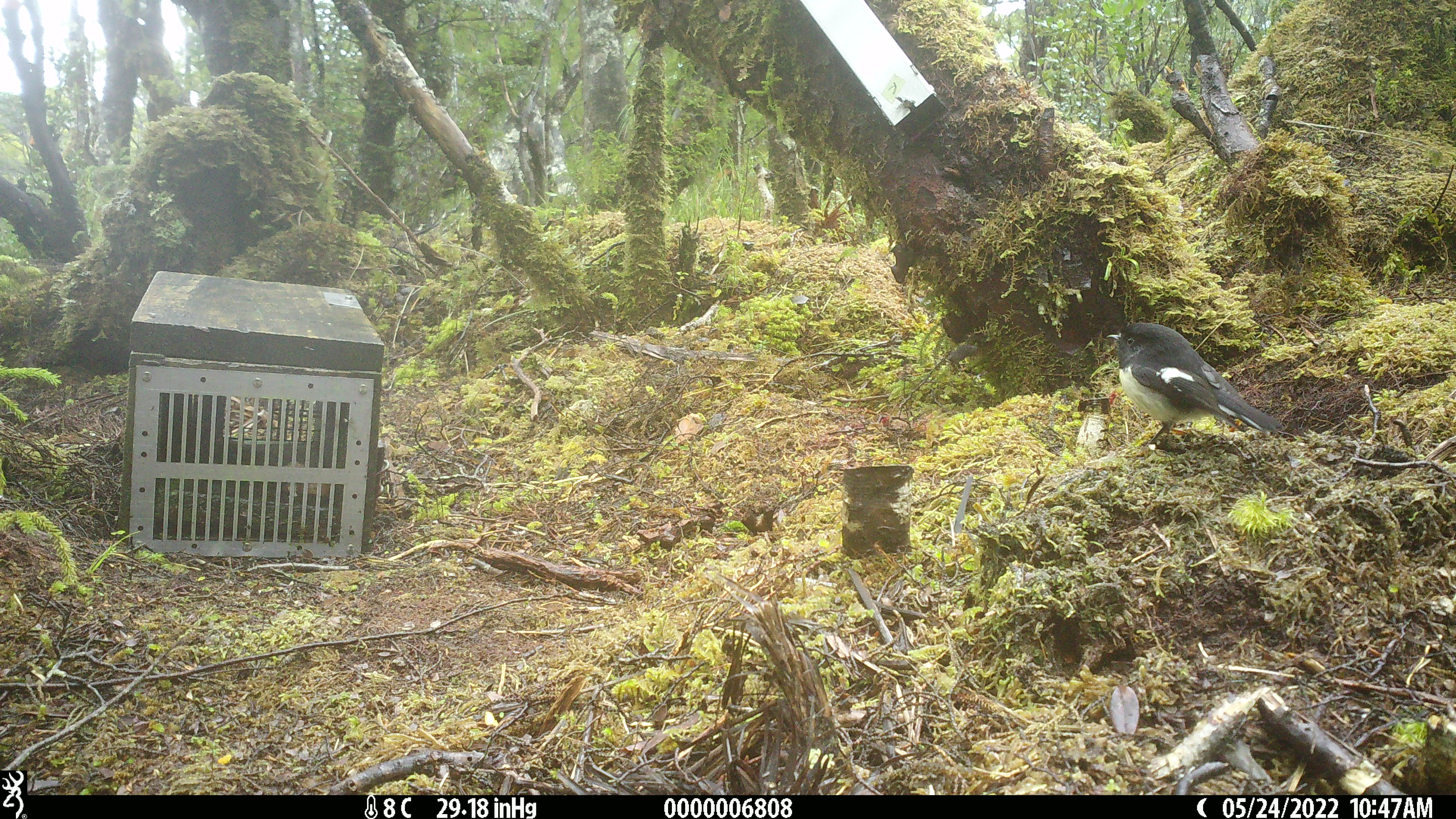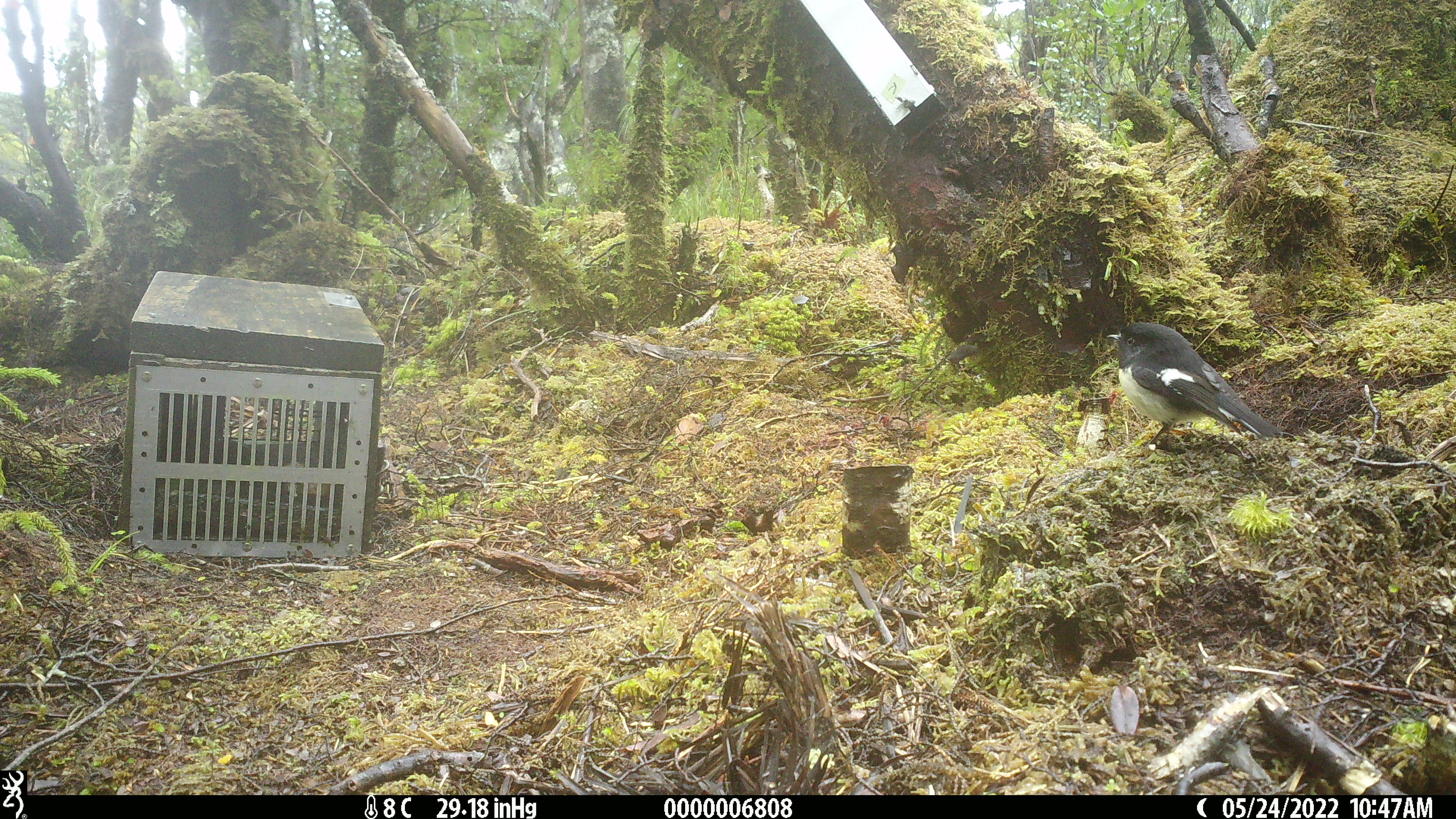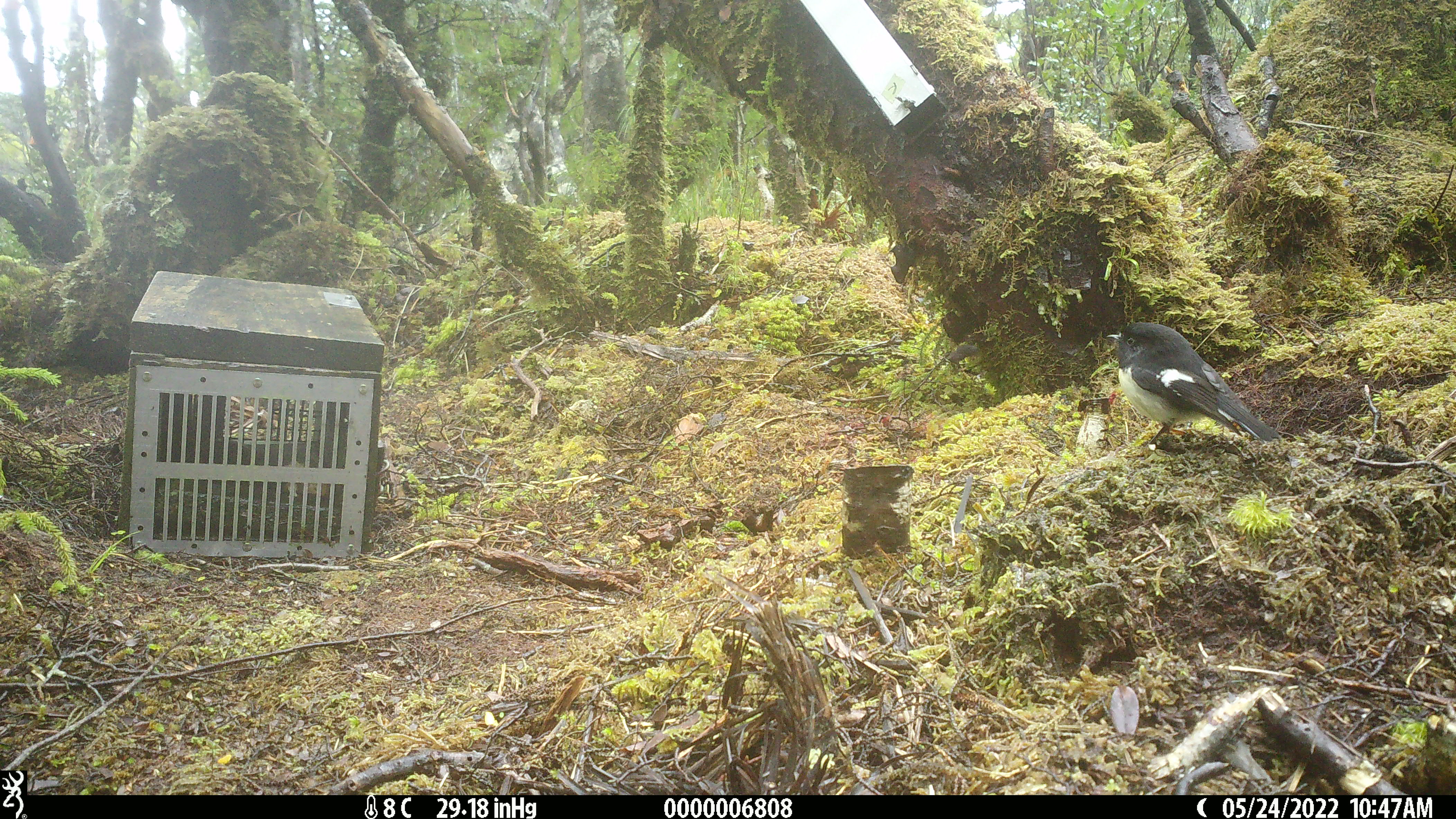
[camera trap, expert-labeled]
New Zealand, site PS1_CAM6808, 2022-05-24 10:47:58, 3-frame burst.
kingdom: Animalia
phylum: Chordata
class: Aves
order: Passeriformes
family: Petroicidae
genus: Petroica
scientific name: Petroica macrocephala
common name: tomtit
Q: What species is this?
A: Tomtit (Petroica macrocephala).